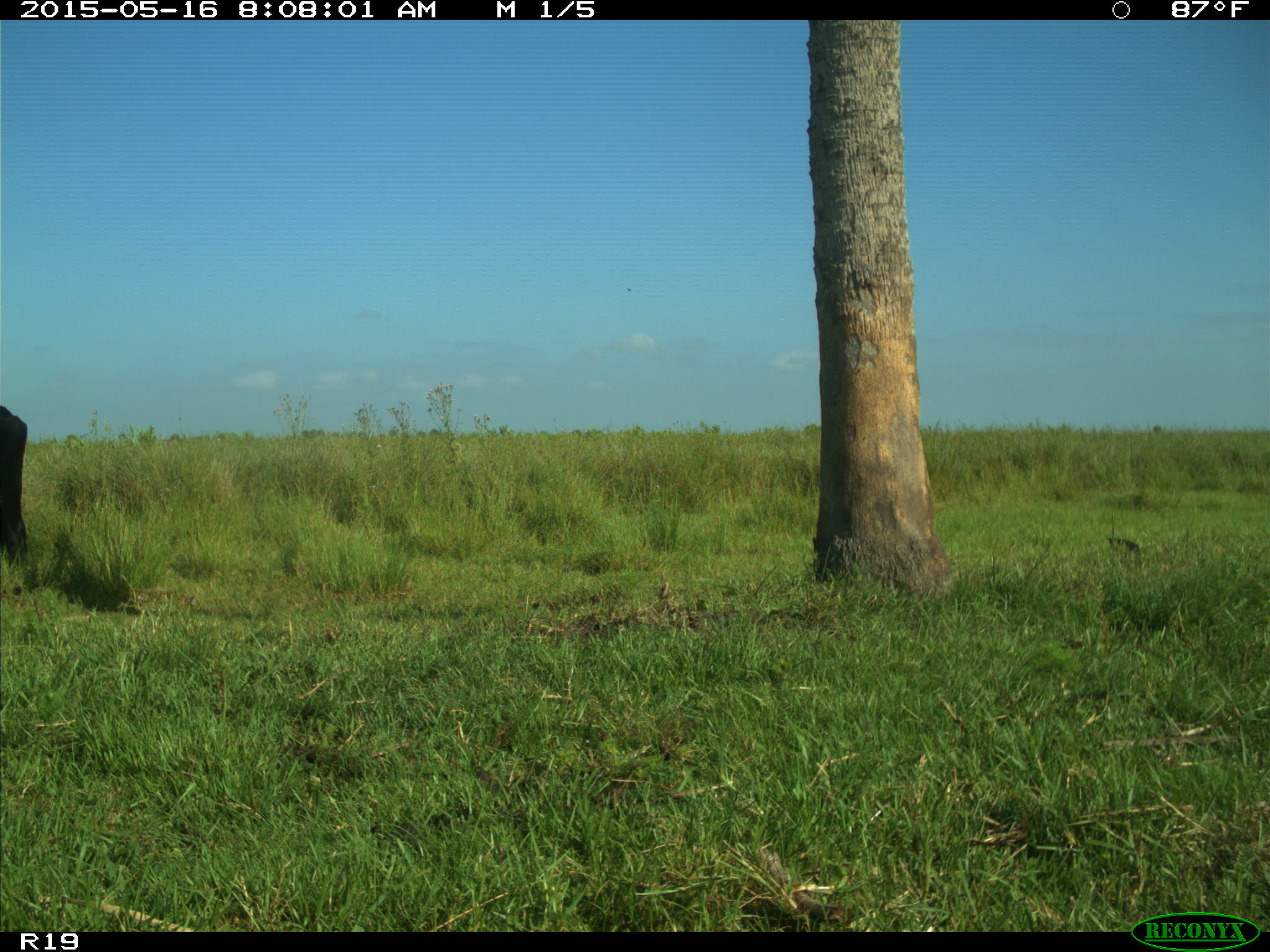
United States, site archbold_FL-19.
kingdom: Animalia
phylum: Chordata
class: Mammalia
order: Artiodactyla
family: Bovidae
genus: Bos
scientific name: Bos taurus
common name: domestic cow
Bos taurus (domestic cow).